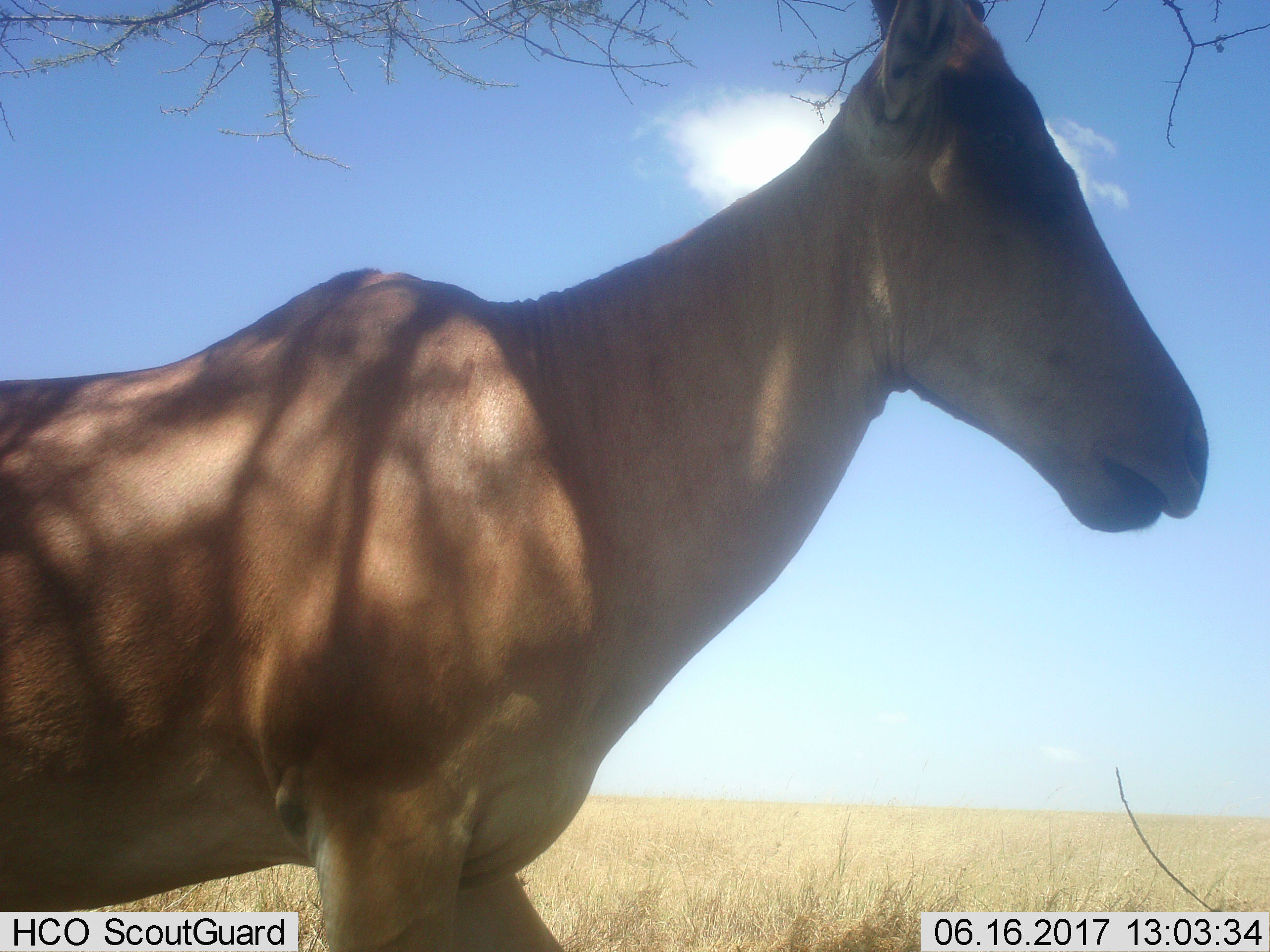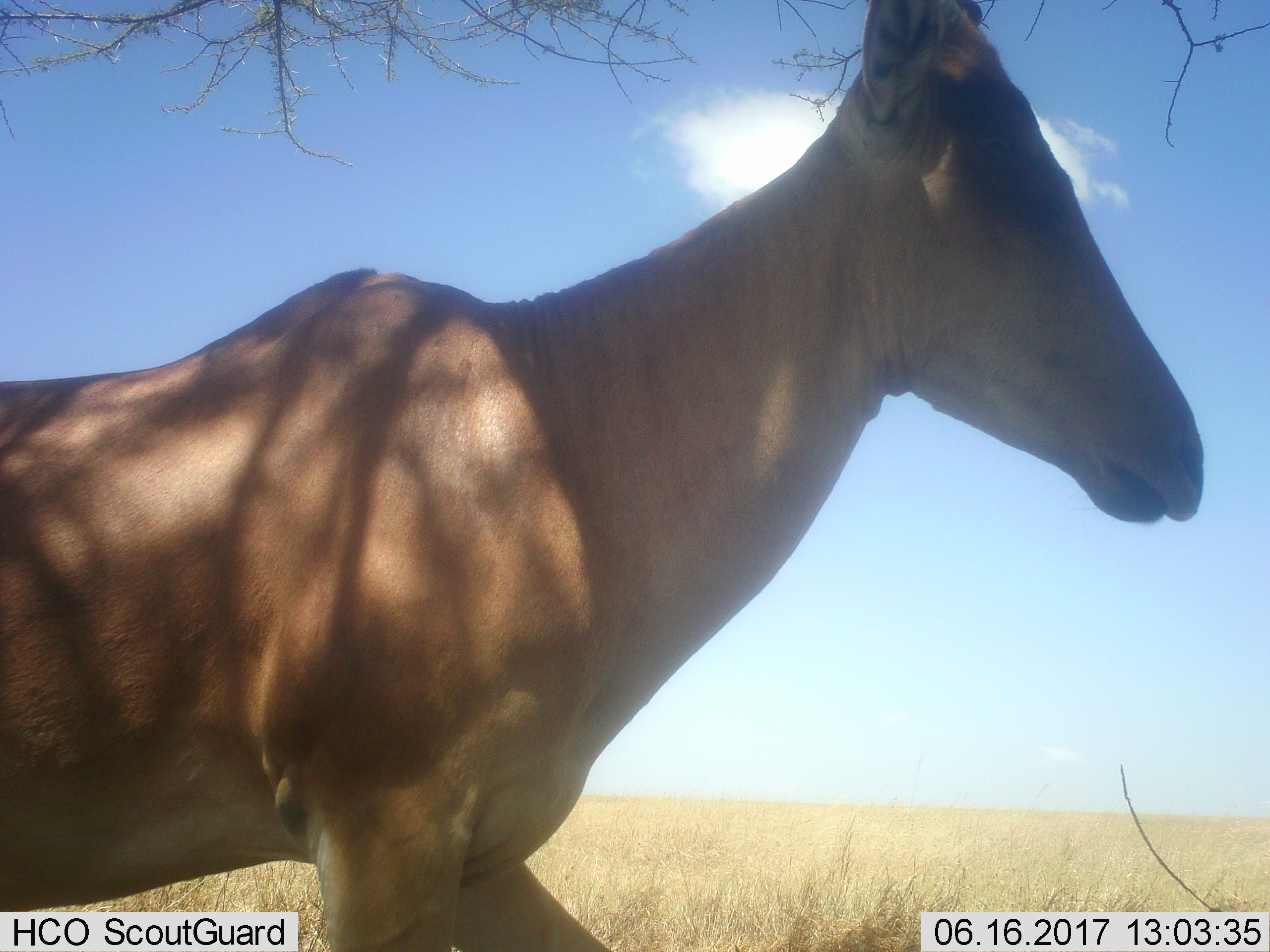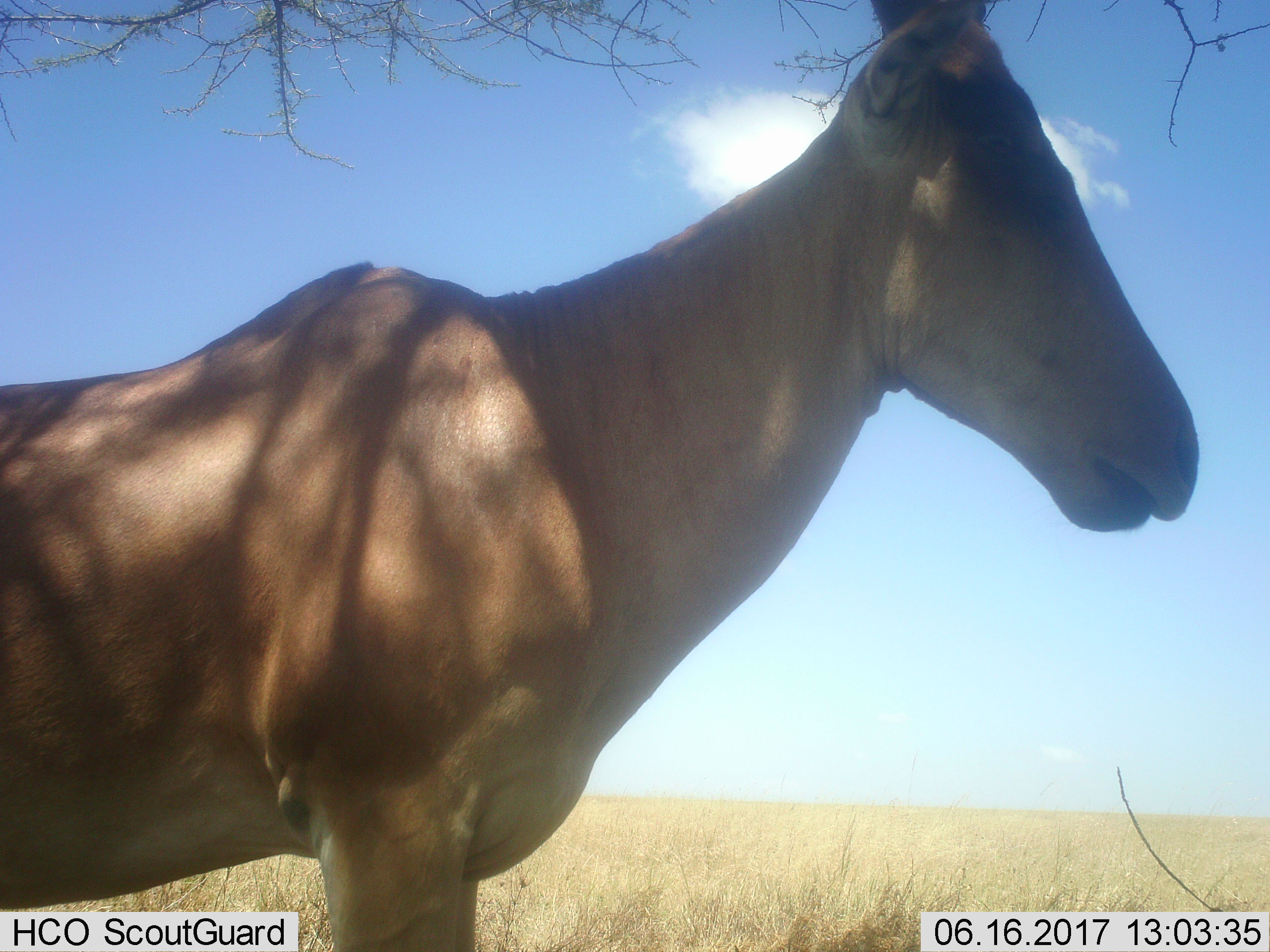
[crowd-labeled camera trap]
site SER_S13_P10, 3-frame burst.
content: unidentified animal